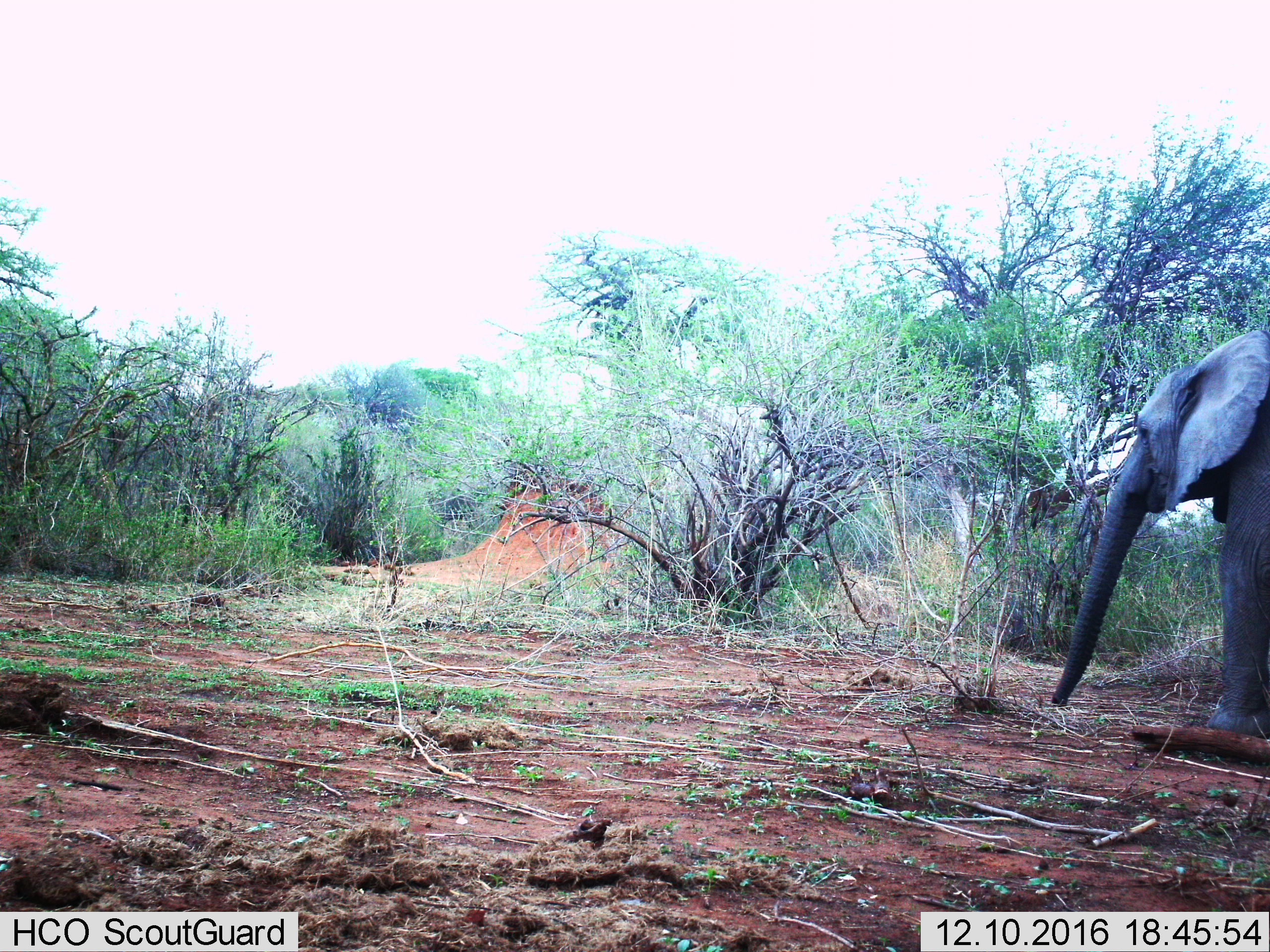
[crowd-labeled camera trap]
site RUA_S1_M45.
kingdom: Animalia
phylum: Chordata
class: Mammalia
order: Proboscidea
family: Elephantidae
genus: Loxodonta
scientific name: Loxodonta africana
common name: african bush elephant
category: elephant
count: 1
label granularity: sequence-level